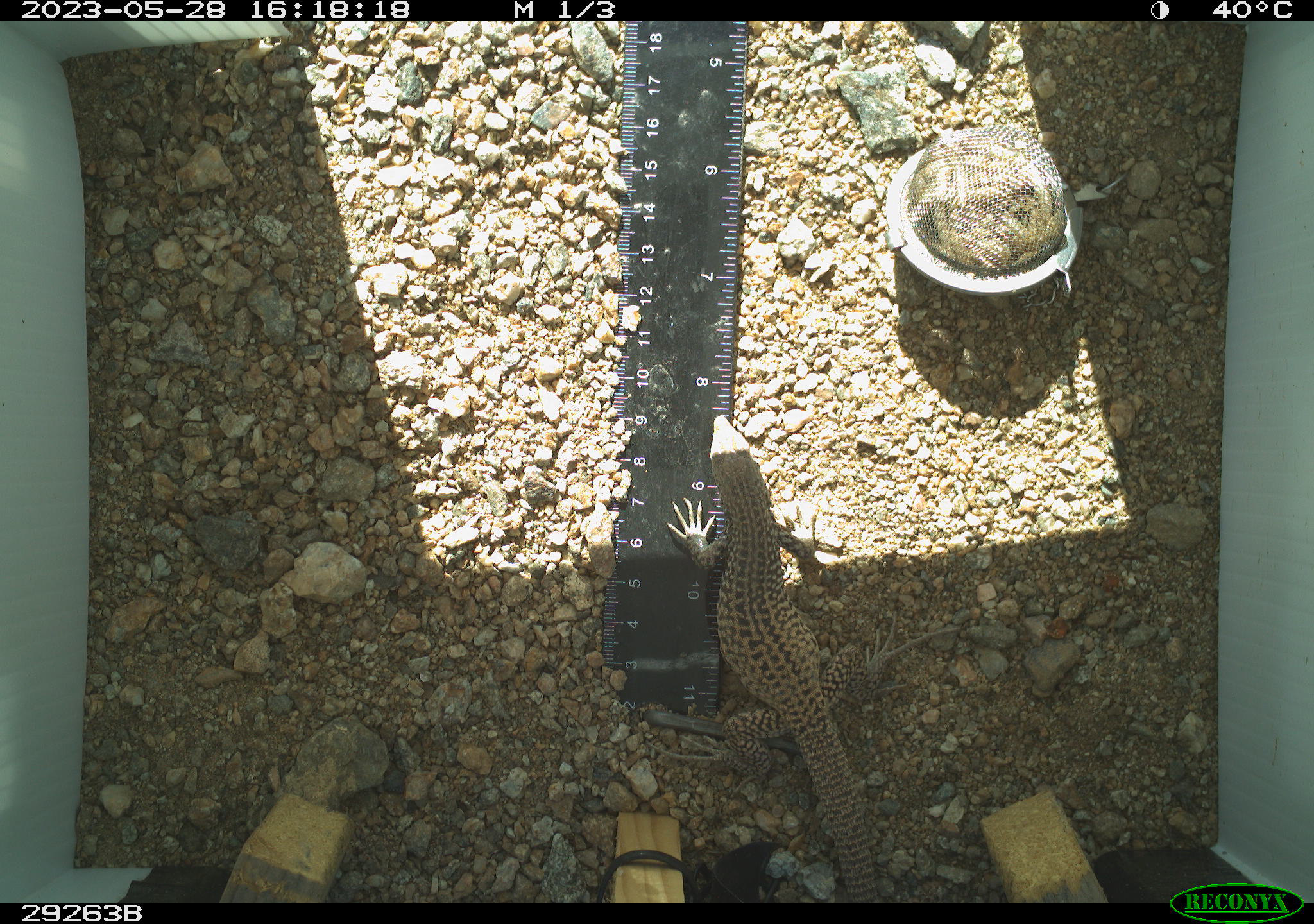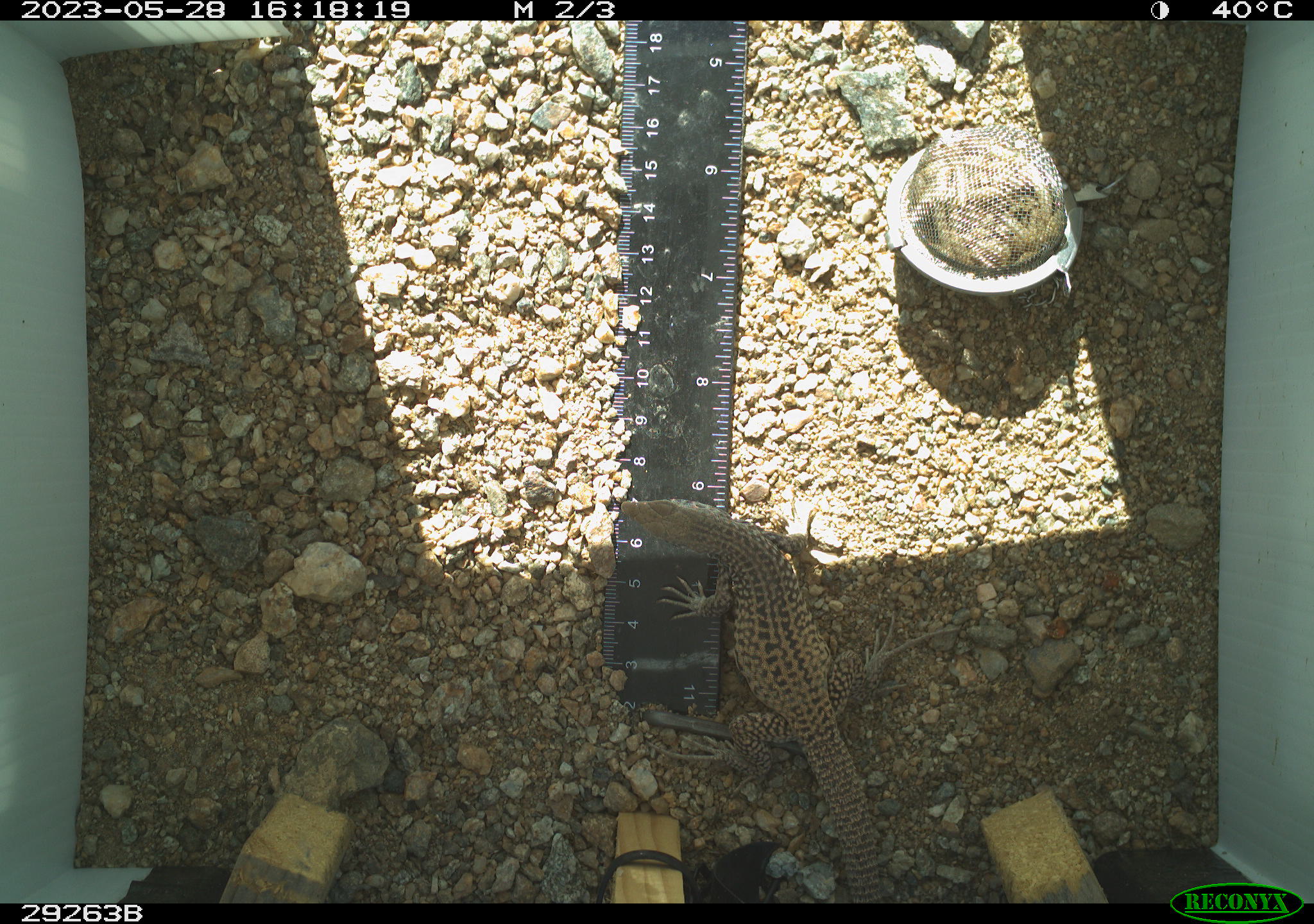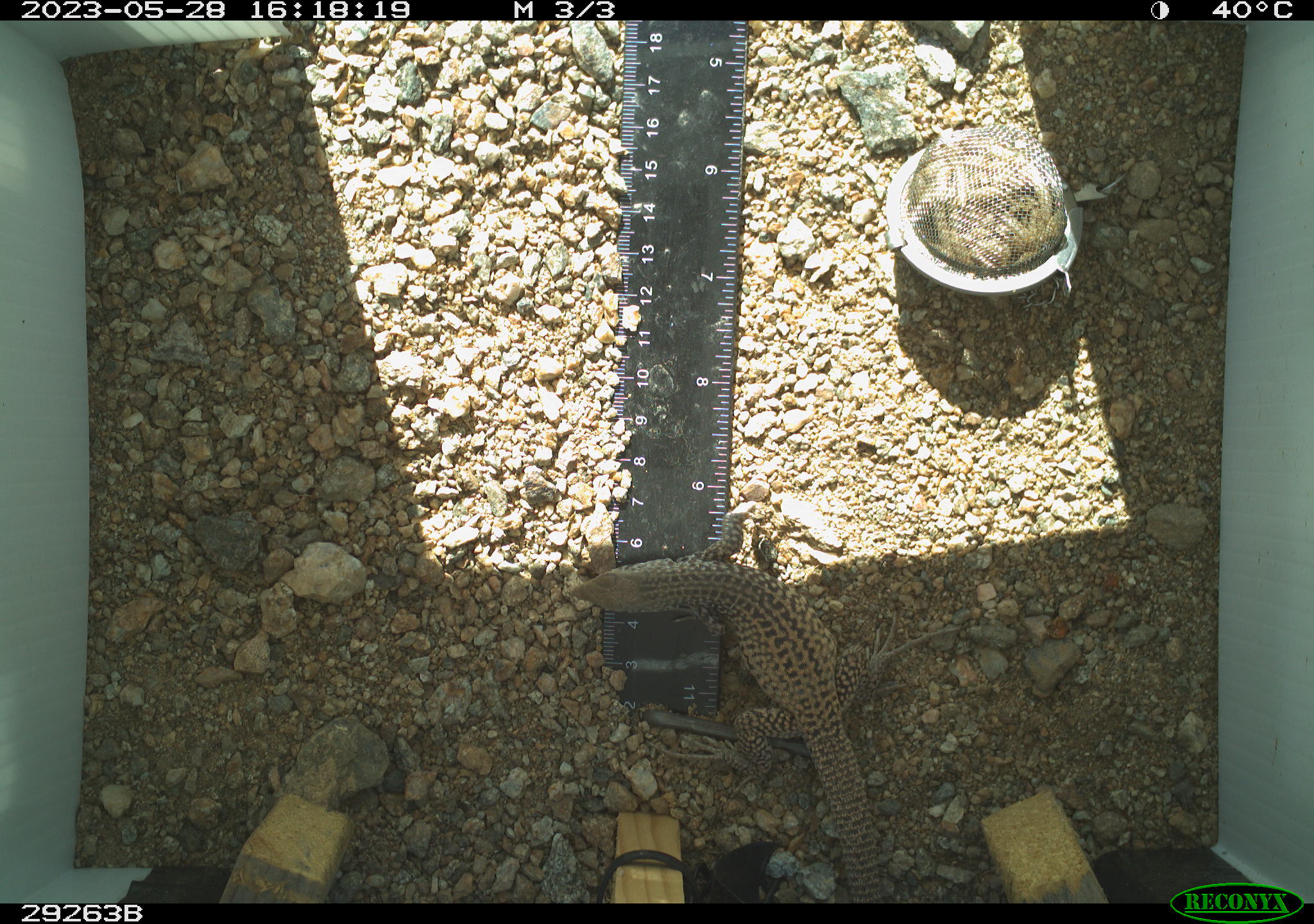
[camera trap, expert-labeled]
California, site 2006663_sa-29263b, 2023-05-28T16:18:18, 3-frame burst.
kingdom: Animalia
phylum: Chordata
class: Reptilia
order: Squamata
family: Teiidae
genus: Aspidoscelis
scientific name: Aspidoscelis tigris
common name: western whiptail